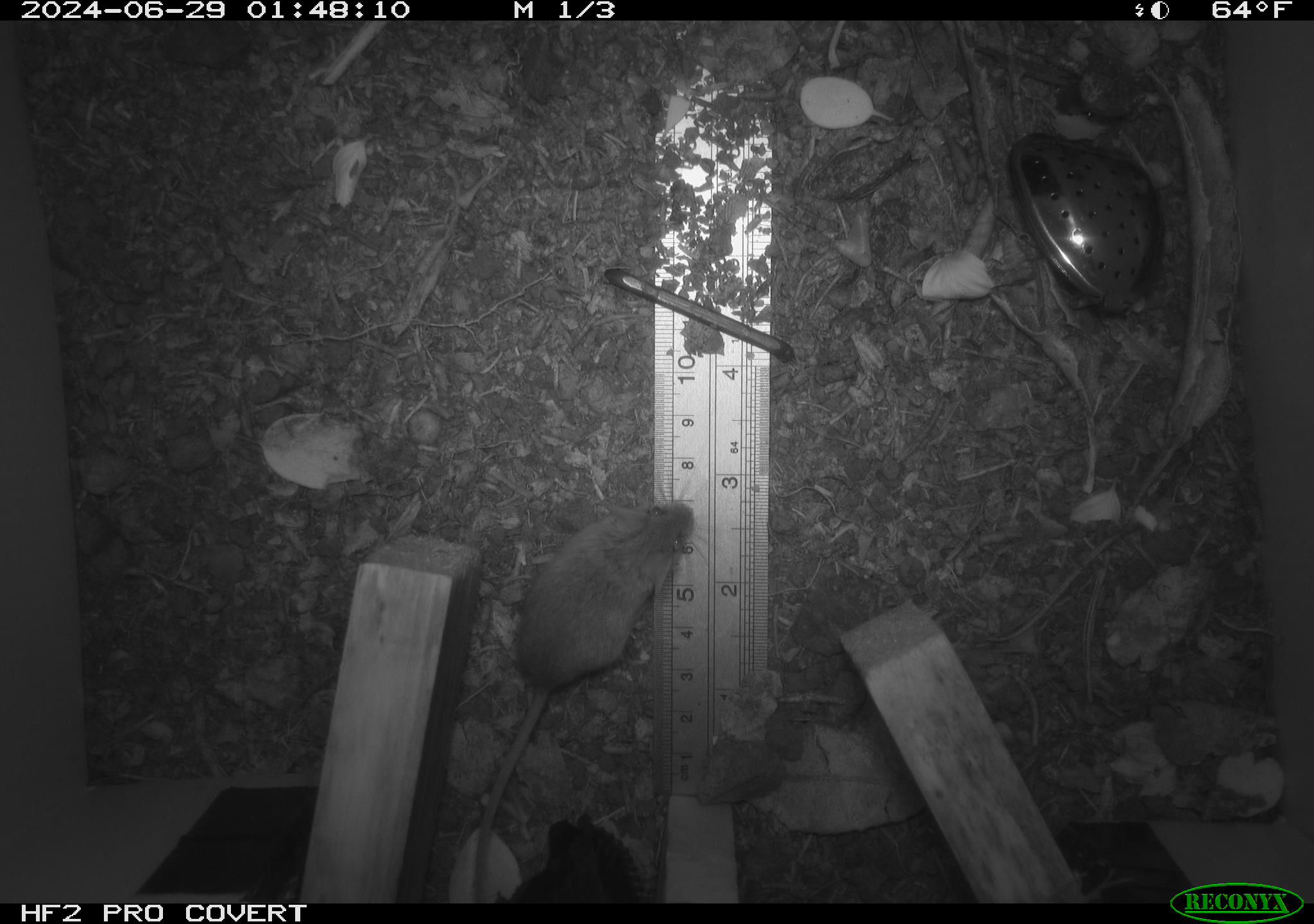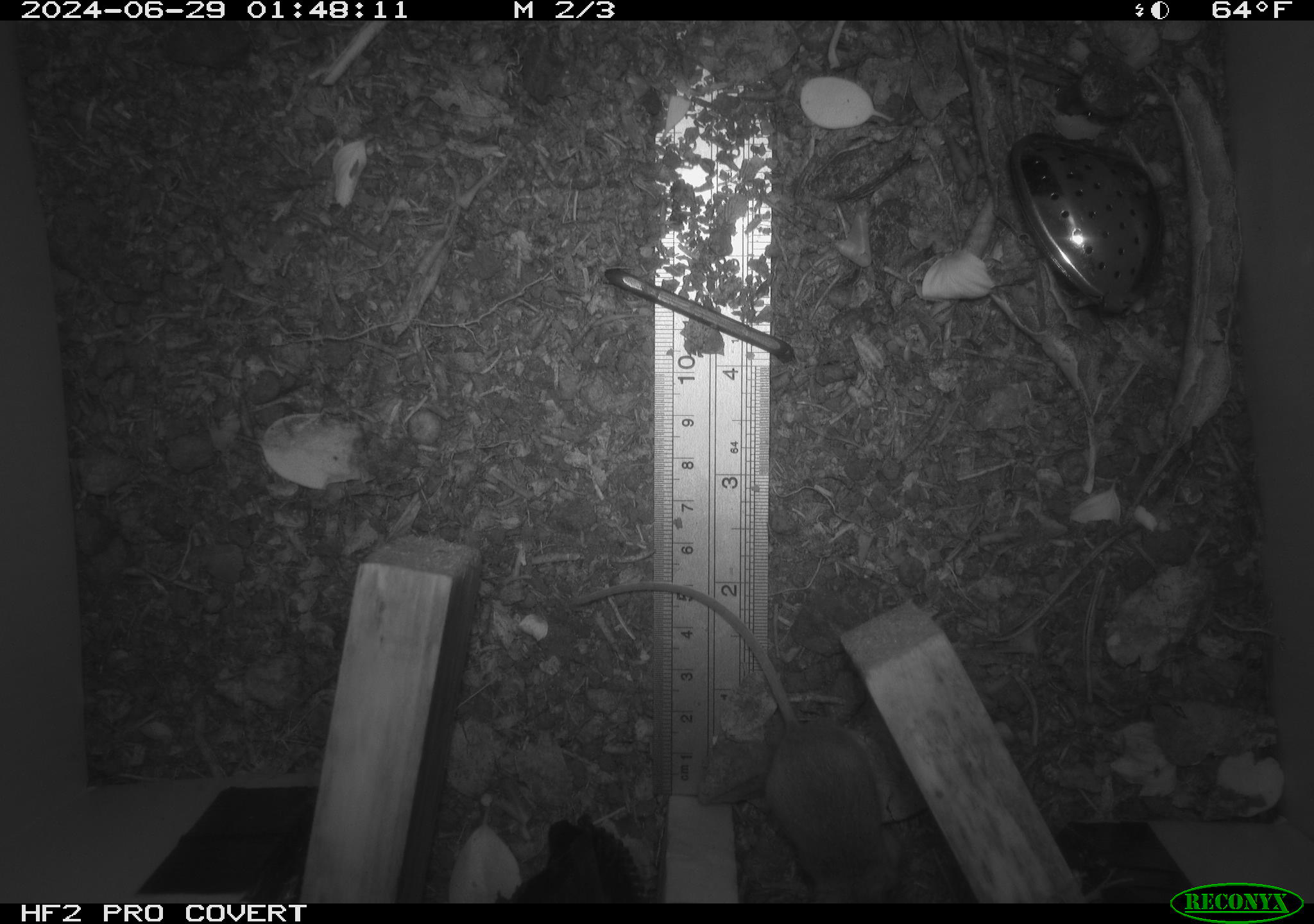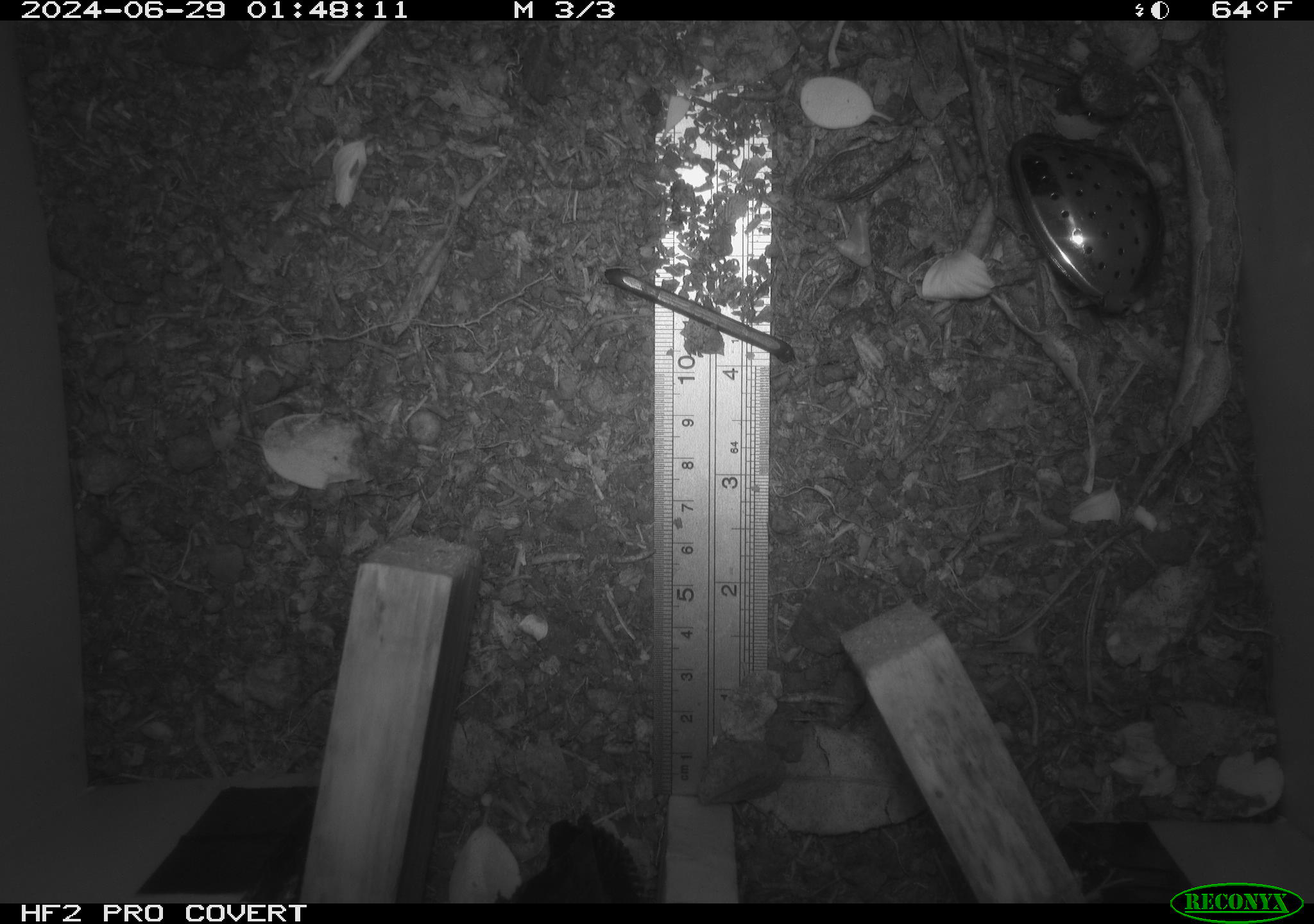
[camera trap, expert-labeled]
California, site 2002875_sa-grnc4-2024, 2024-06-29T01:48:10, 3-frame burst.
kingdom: Animalia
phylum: Chordata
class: Mammalia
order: Rodentia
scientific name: Rodentia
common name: mouse species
Mouse species (Rodentia).